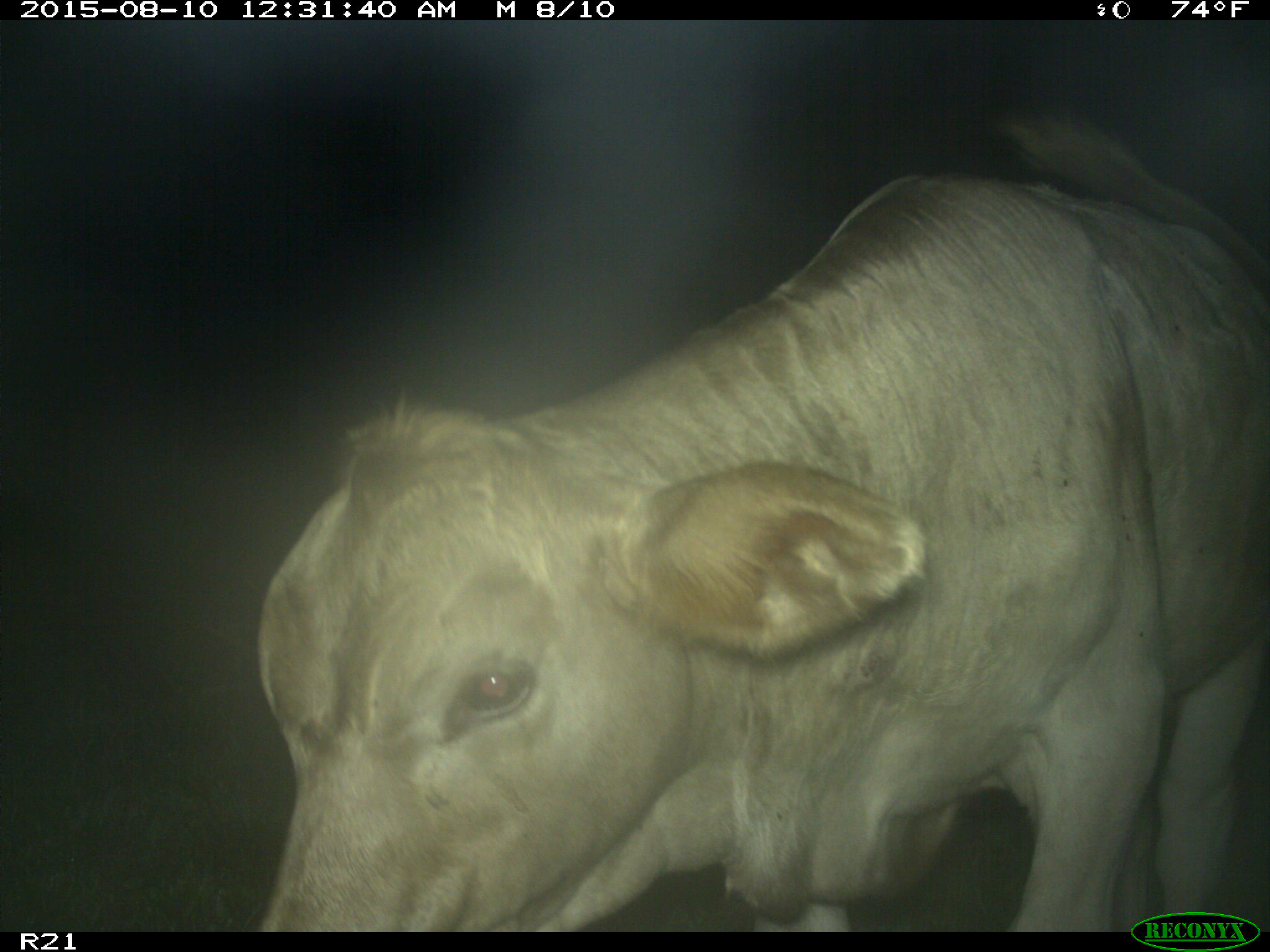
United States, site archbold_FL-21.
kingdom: Animalia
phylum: Chordata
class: Mammalia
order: Artiodactyla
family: Bovidae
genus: Bos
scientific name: Bos taurus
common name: domestic cow